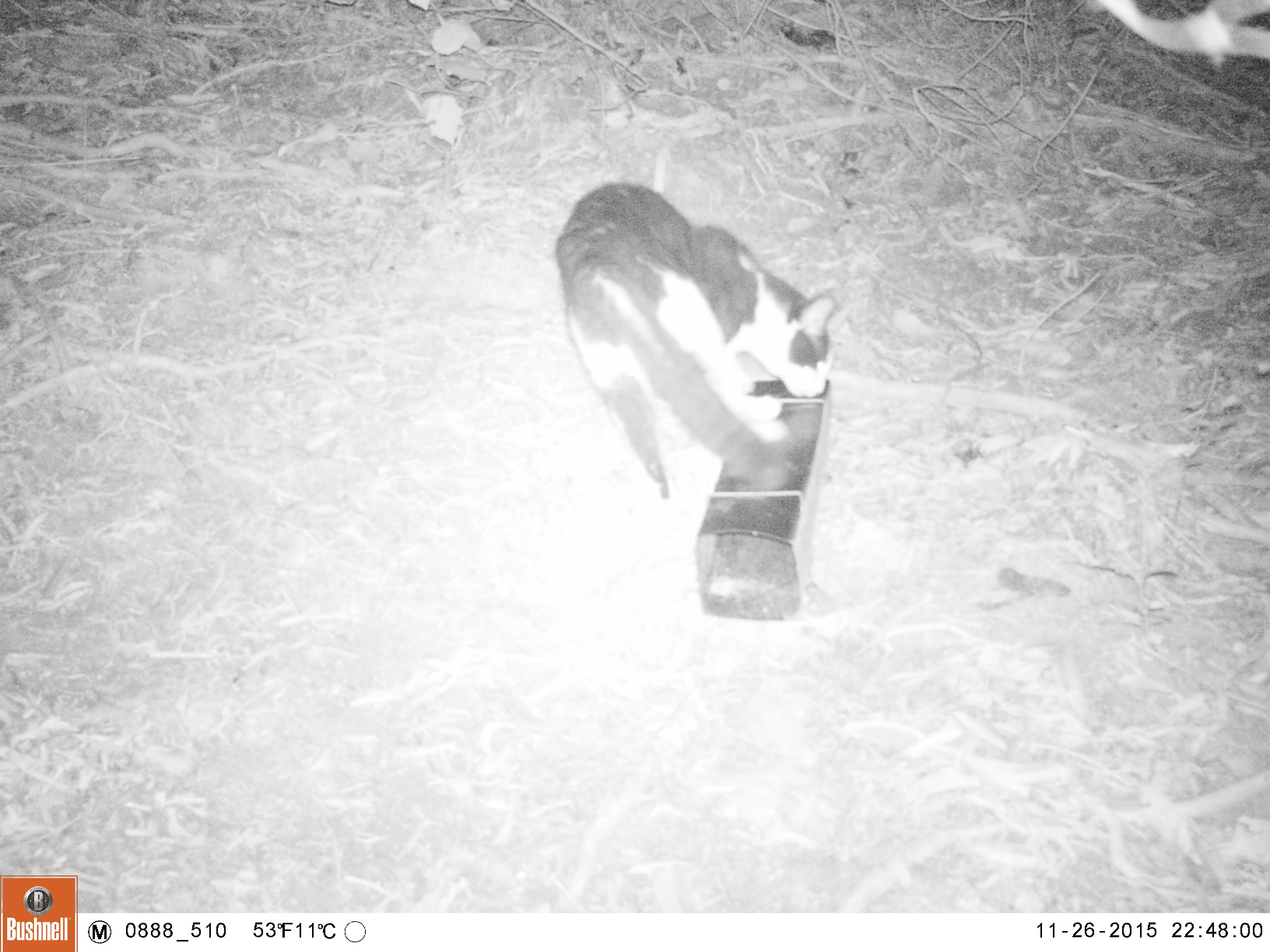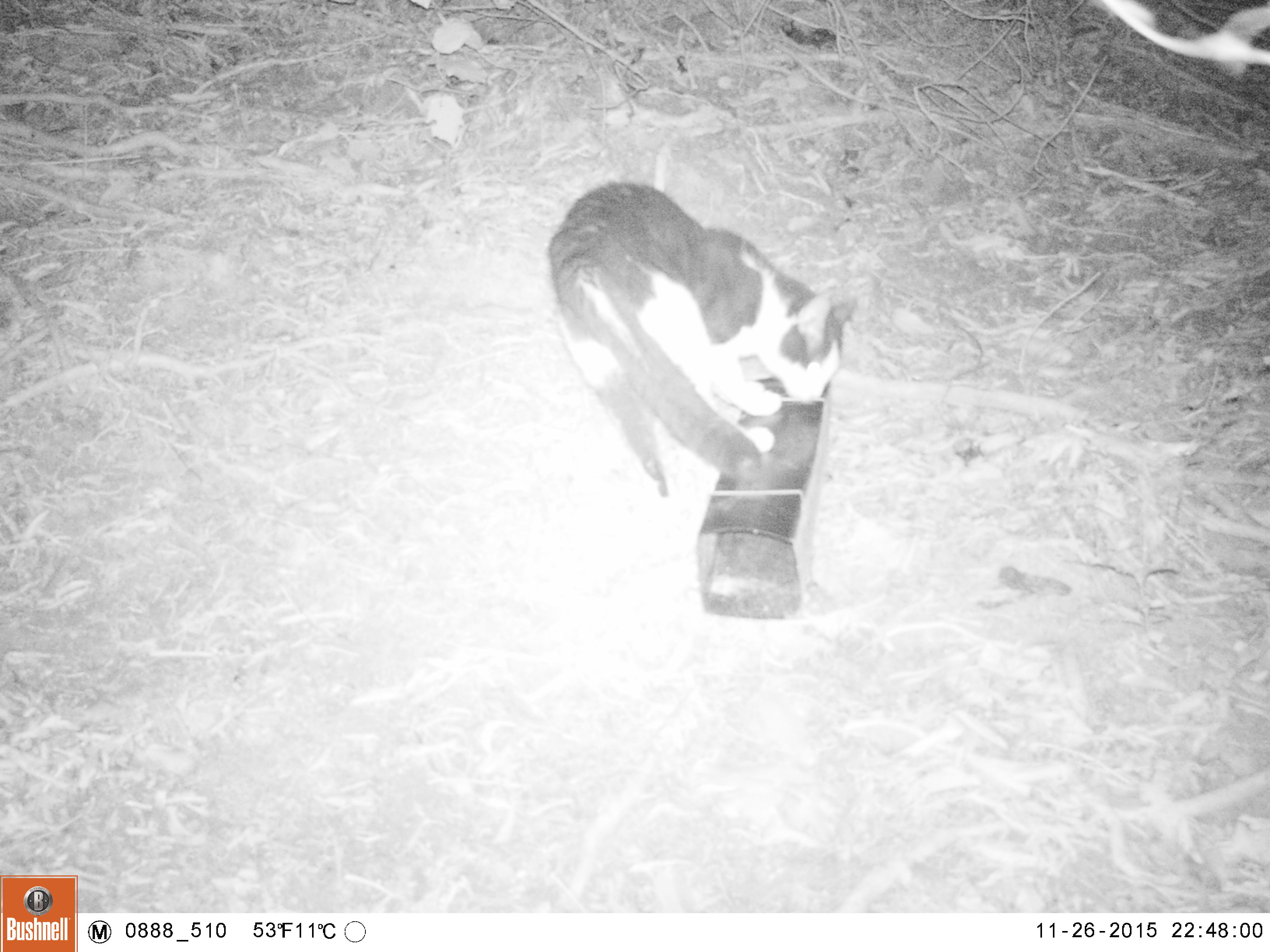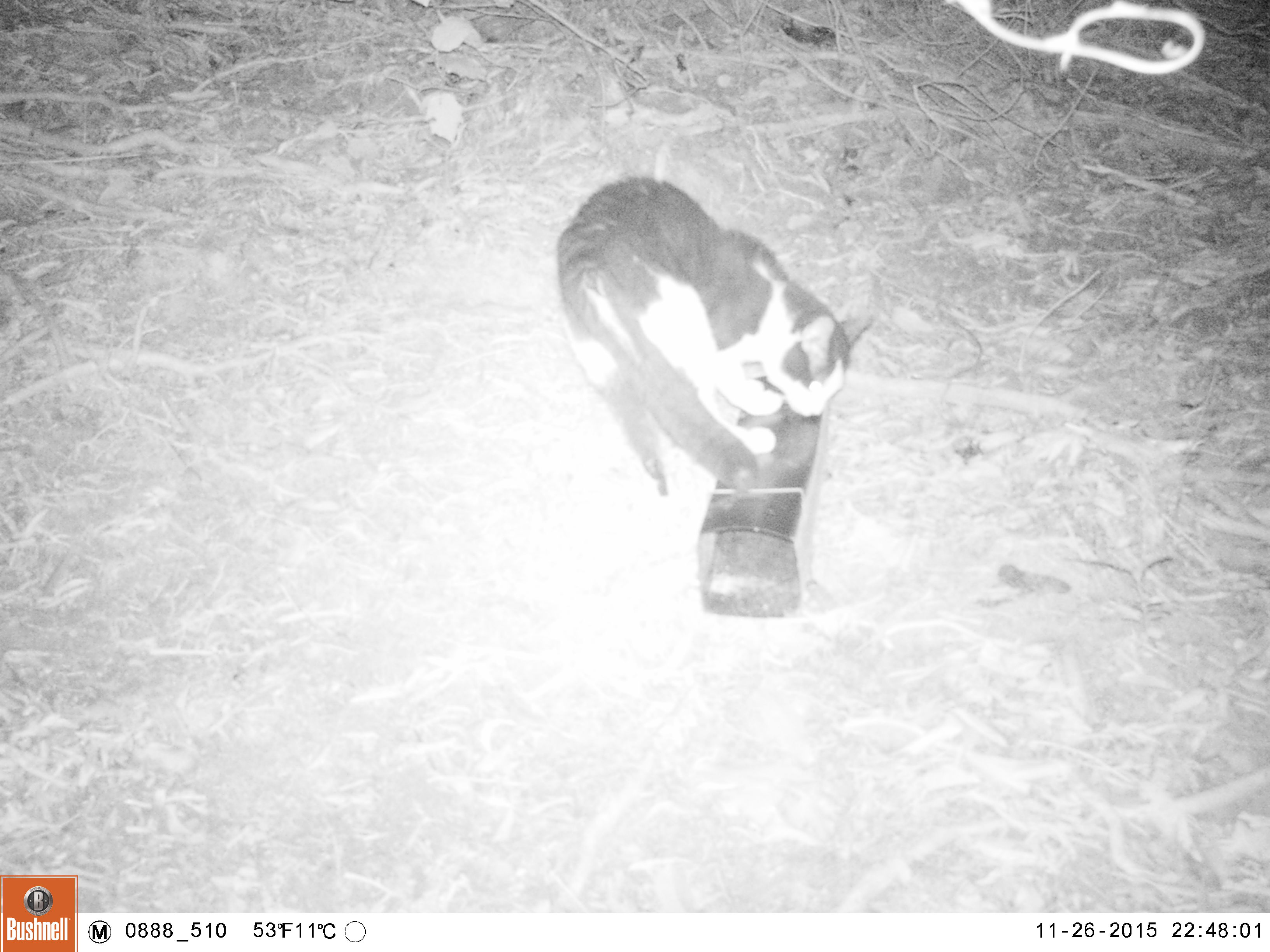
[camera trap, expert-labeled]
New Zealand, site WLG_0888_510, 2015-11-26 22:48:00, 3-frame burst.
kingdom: Animalia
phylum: Chordata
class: Mammalia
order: Carnivora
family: Felidae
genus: Felis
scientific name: Felis catus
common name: domestic cat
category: cat